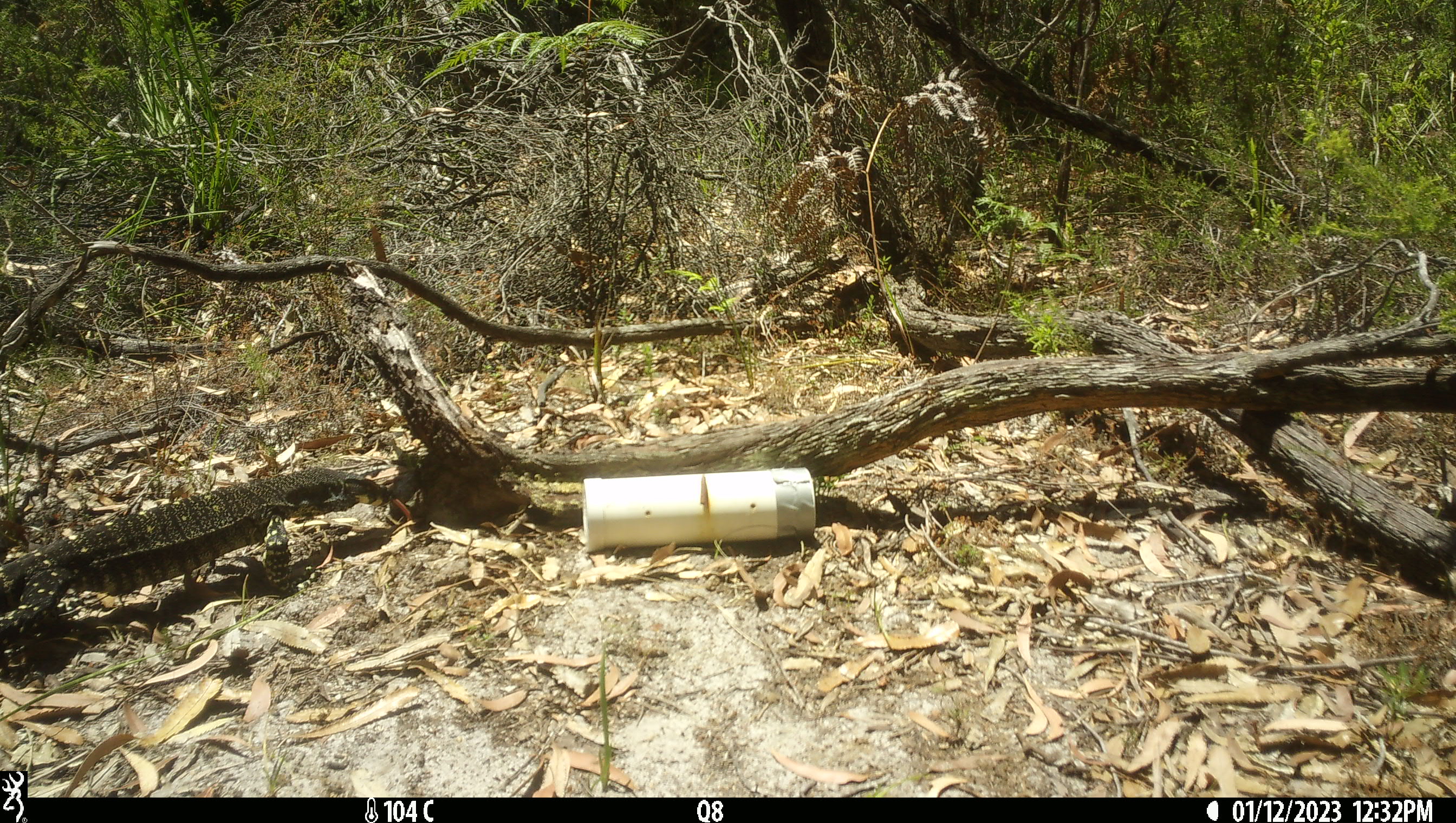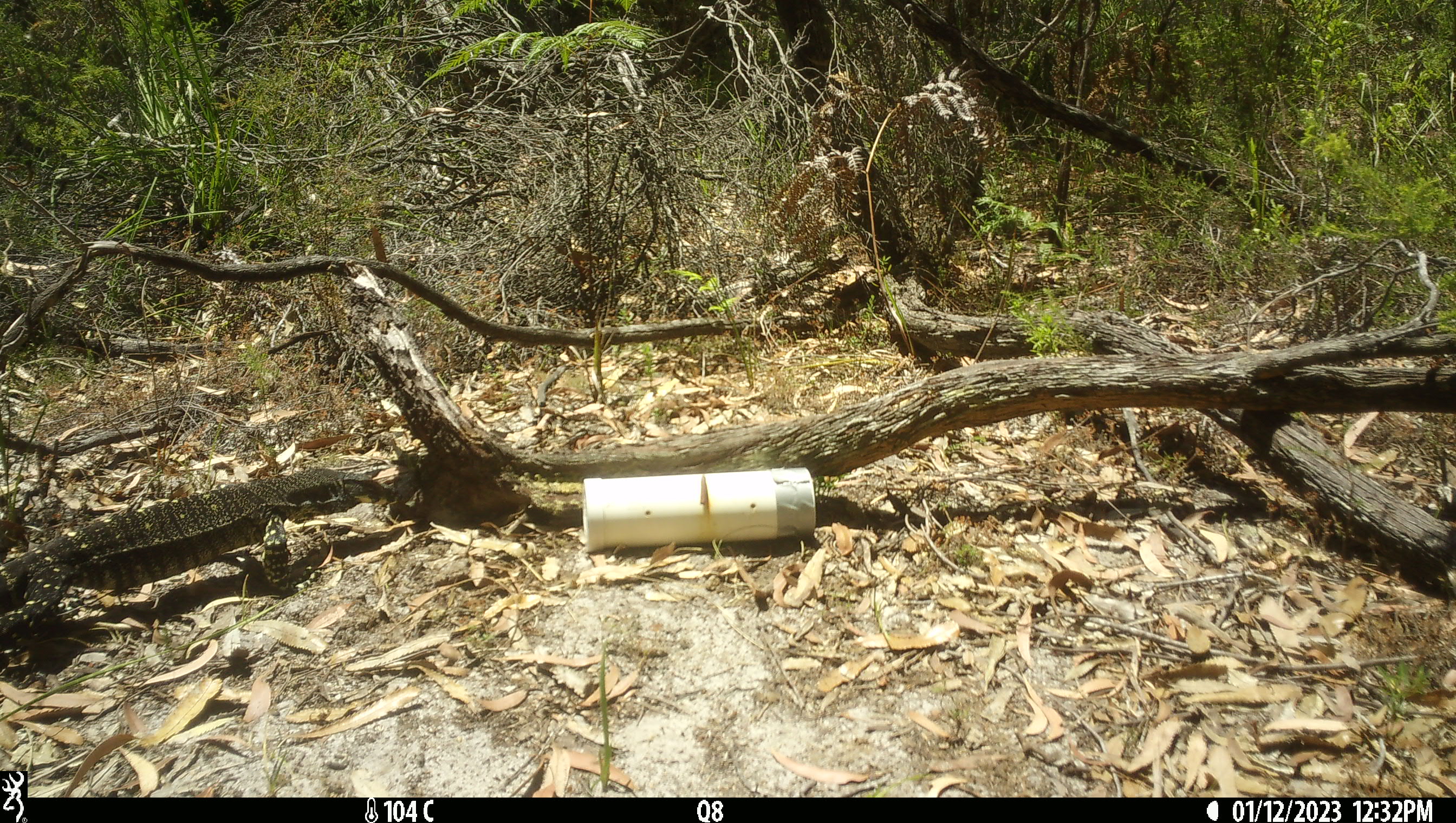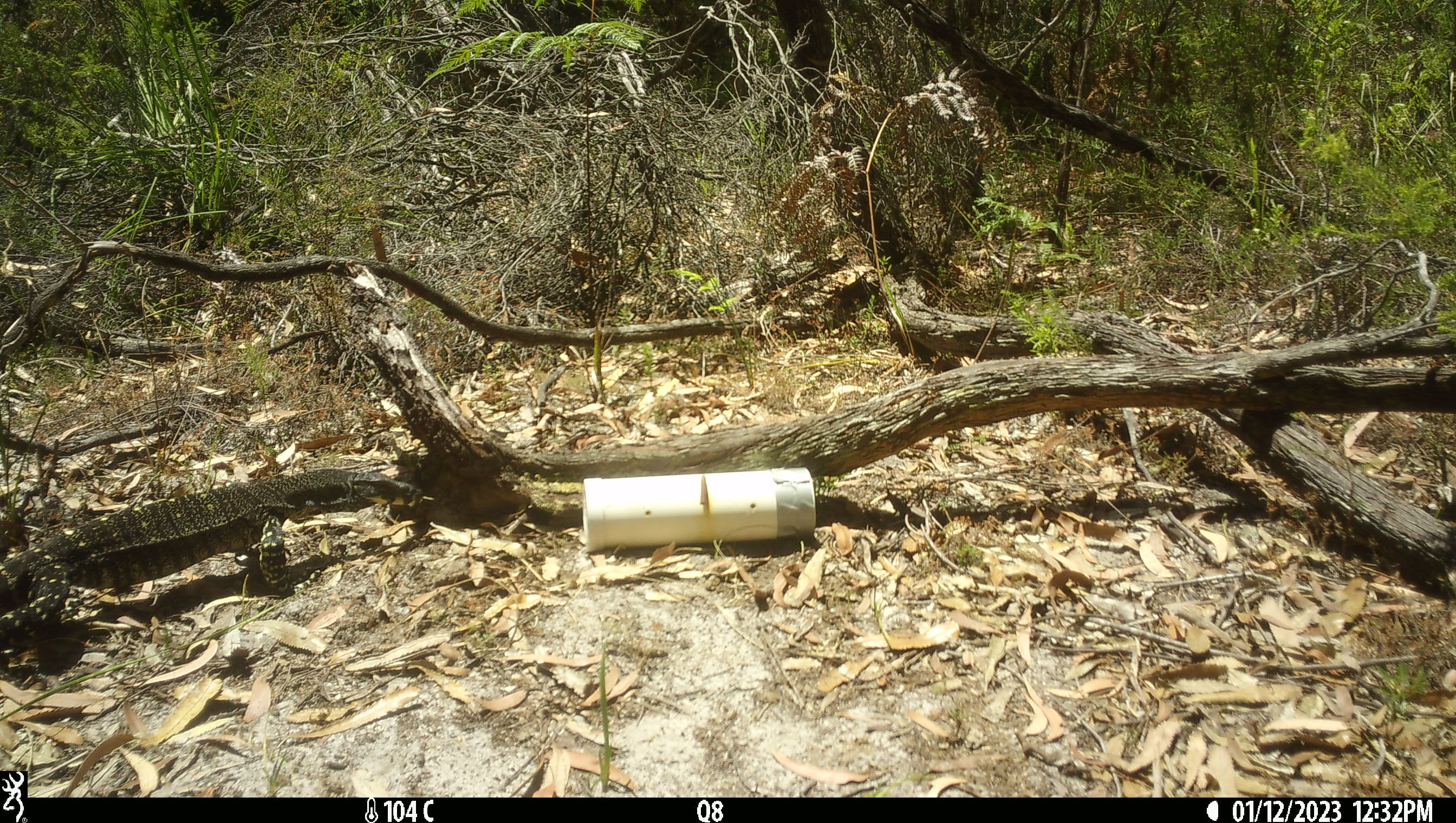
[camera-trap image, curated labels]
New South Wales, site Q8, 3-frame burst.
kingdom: Animalia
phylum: Chordata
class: Reptilia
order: Squamata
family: Varanidae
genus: Varanus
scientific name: Varanus varius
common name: lace monitor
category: goanna